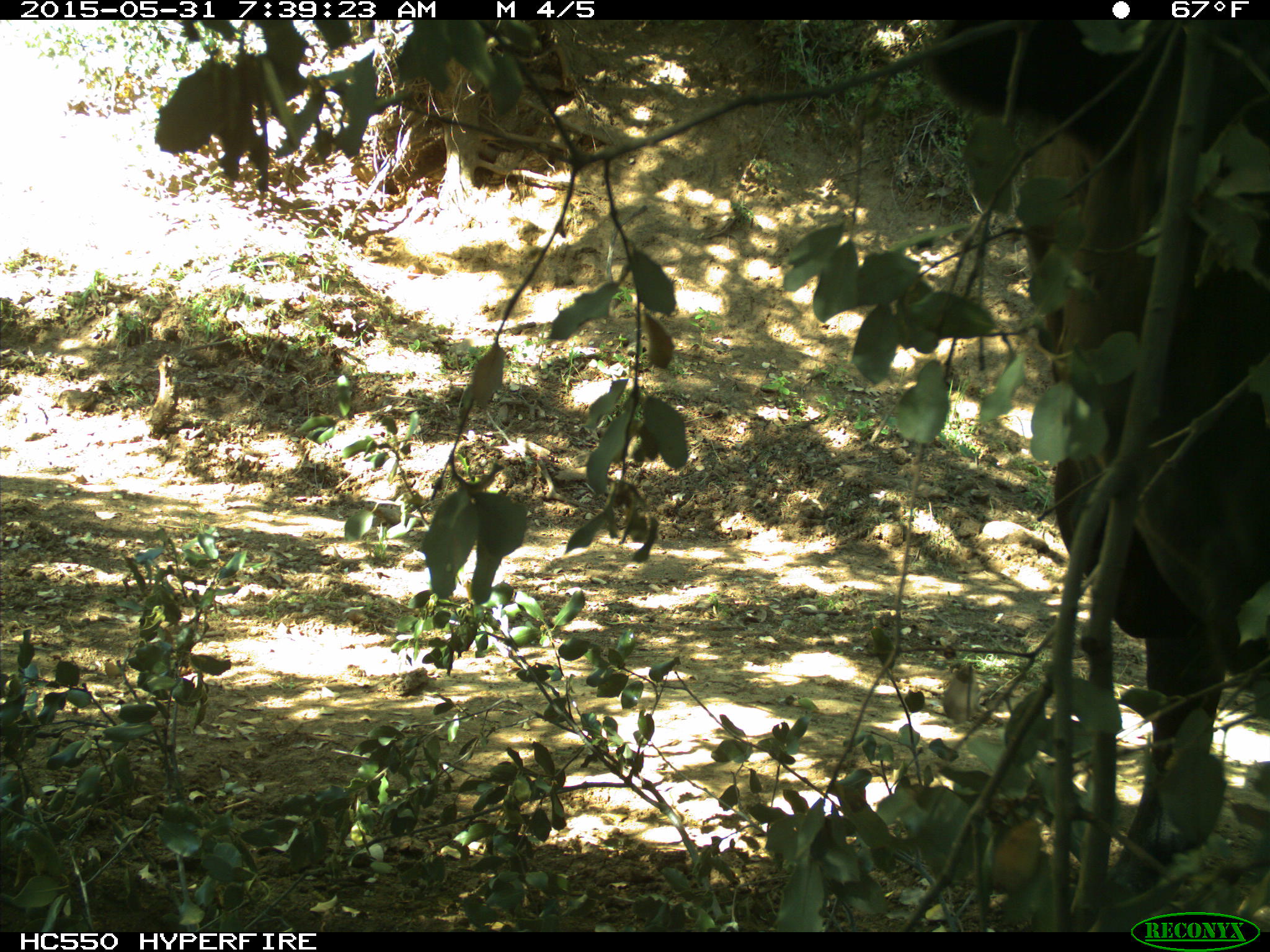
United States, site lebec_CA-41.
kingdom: Animalia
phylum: Chordata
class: Mammalia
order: Artiodactyla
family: Bovidae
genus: Bos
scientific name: Bos taurus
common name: domestic cow